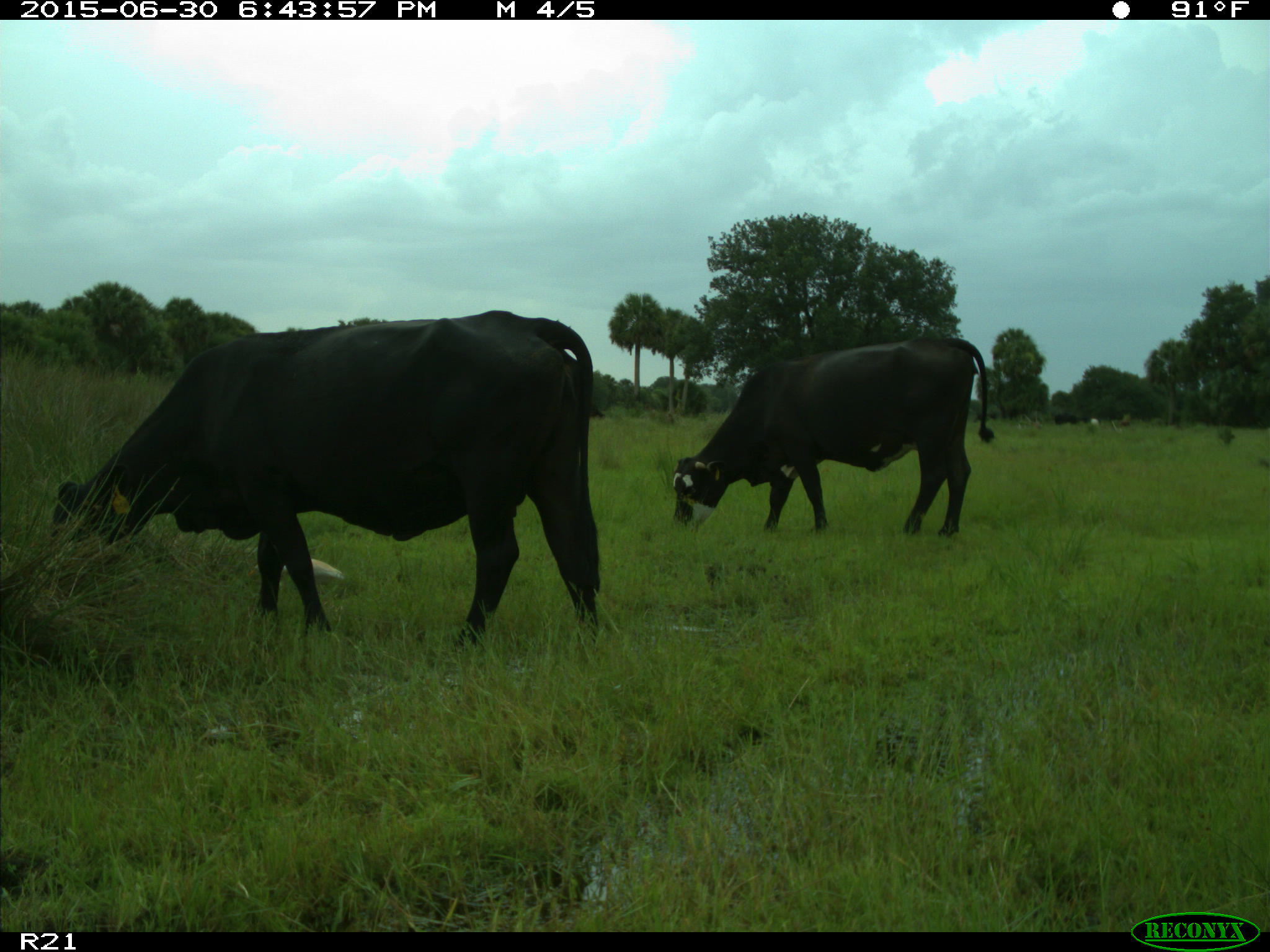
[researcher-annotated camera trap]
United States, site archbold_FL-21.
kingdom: Animalia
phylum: Chordata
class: Mammalia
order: Artiodactyla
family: Bovidae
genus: Bos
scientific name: Bos taurus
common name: domestic cow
Bos taurus (domestic cow).